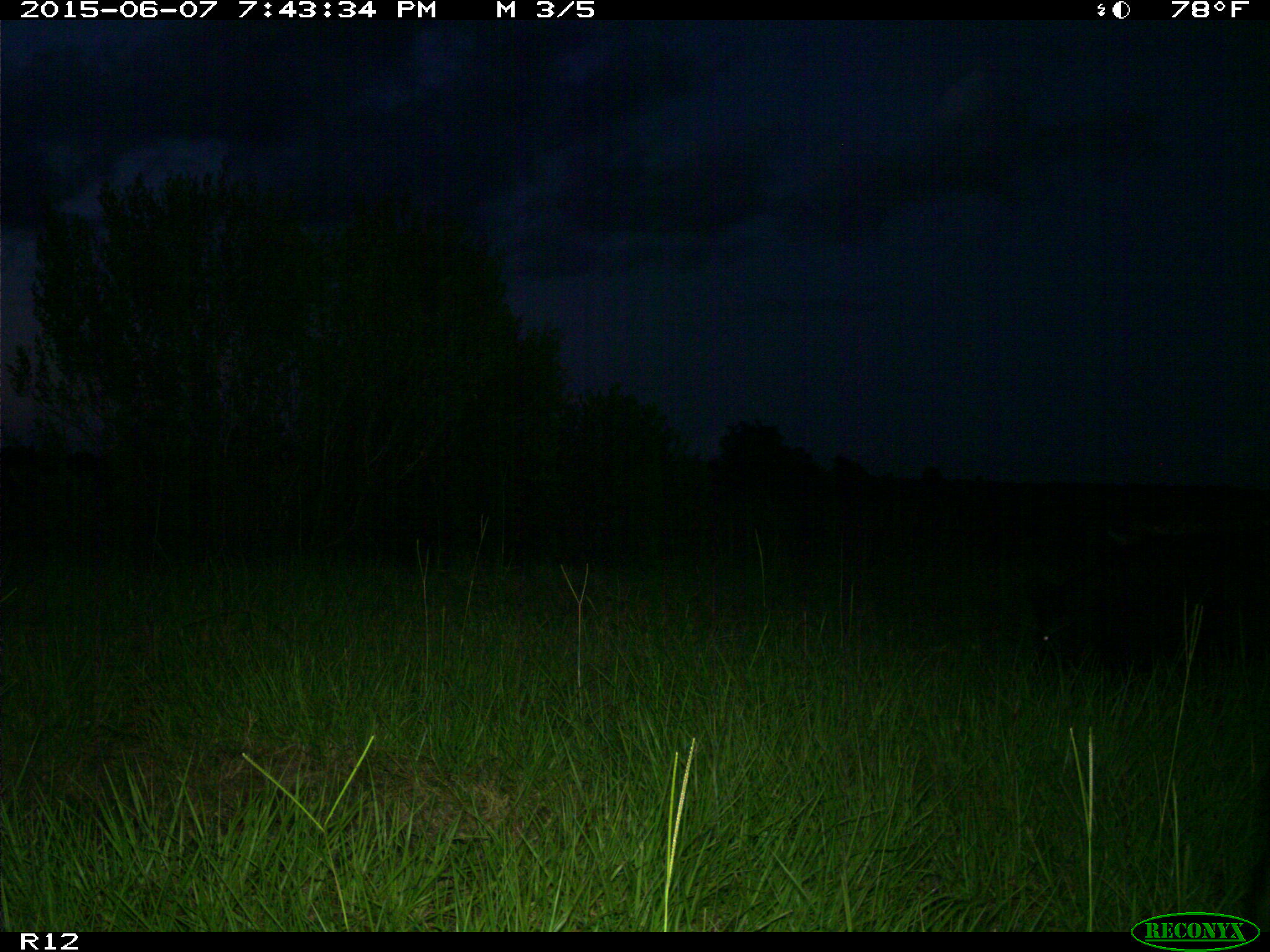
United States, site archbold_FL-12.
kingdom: Animalia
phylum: Chordata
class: Mammalia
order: Artiodactyla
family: Suidae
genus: Sus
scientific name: Sus scrofa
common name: wild boar